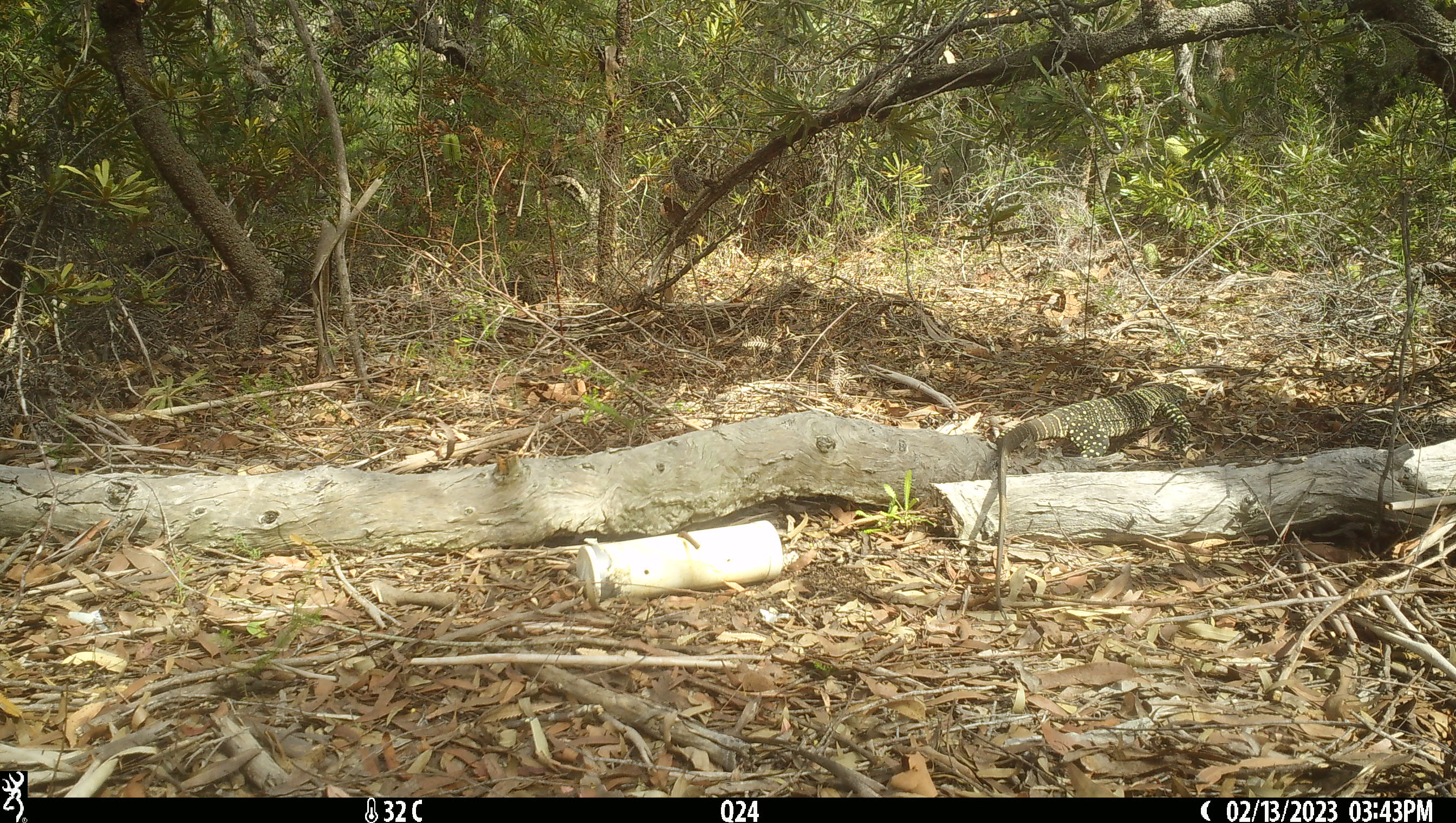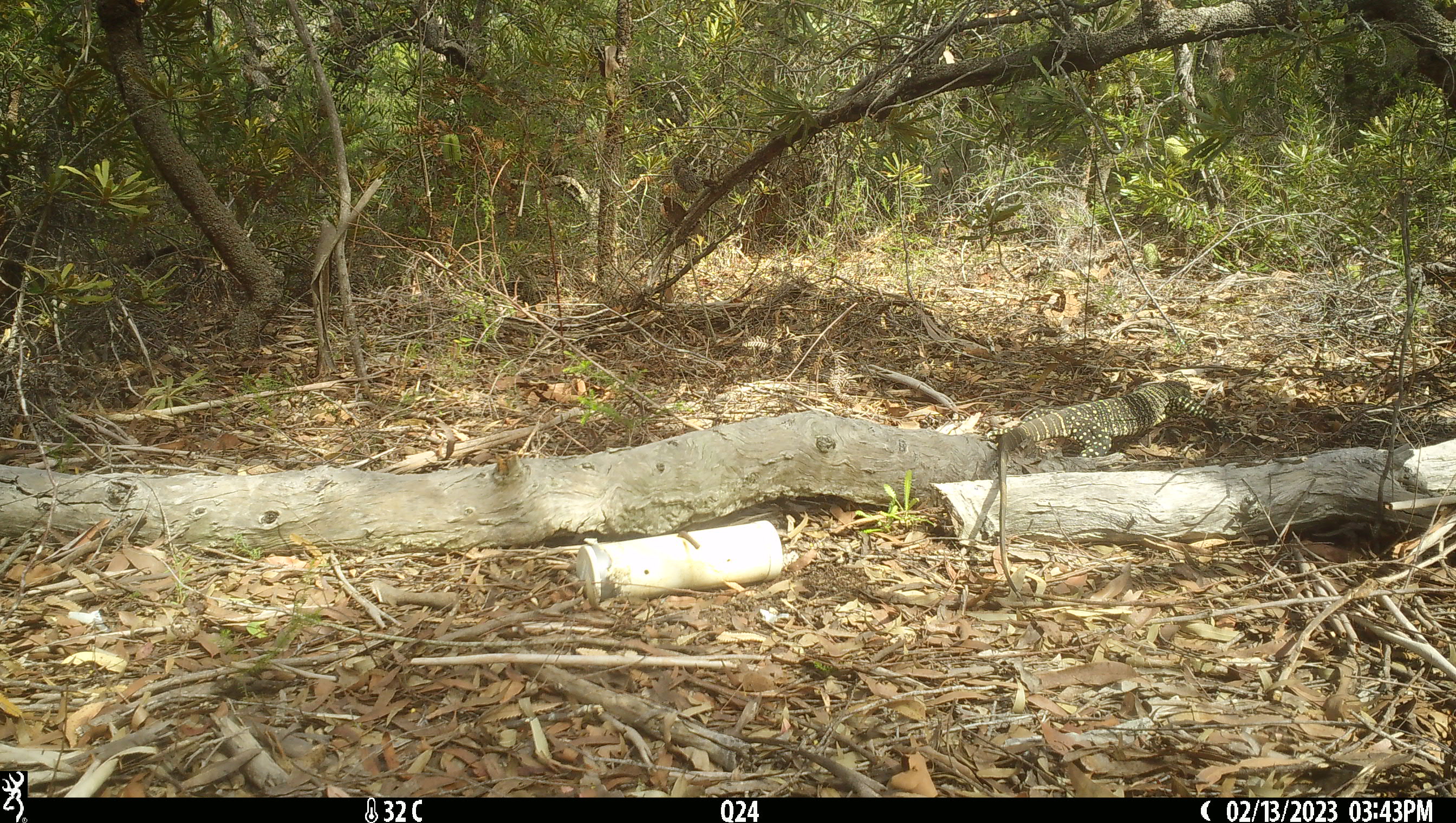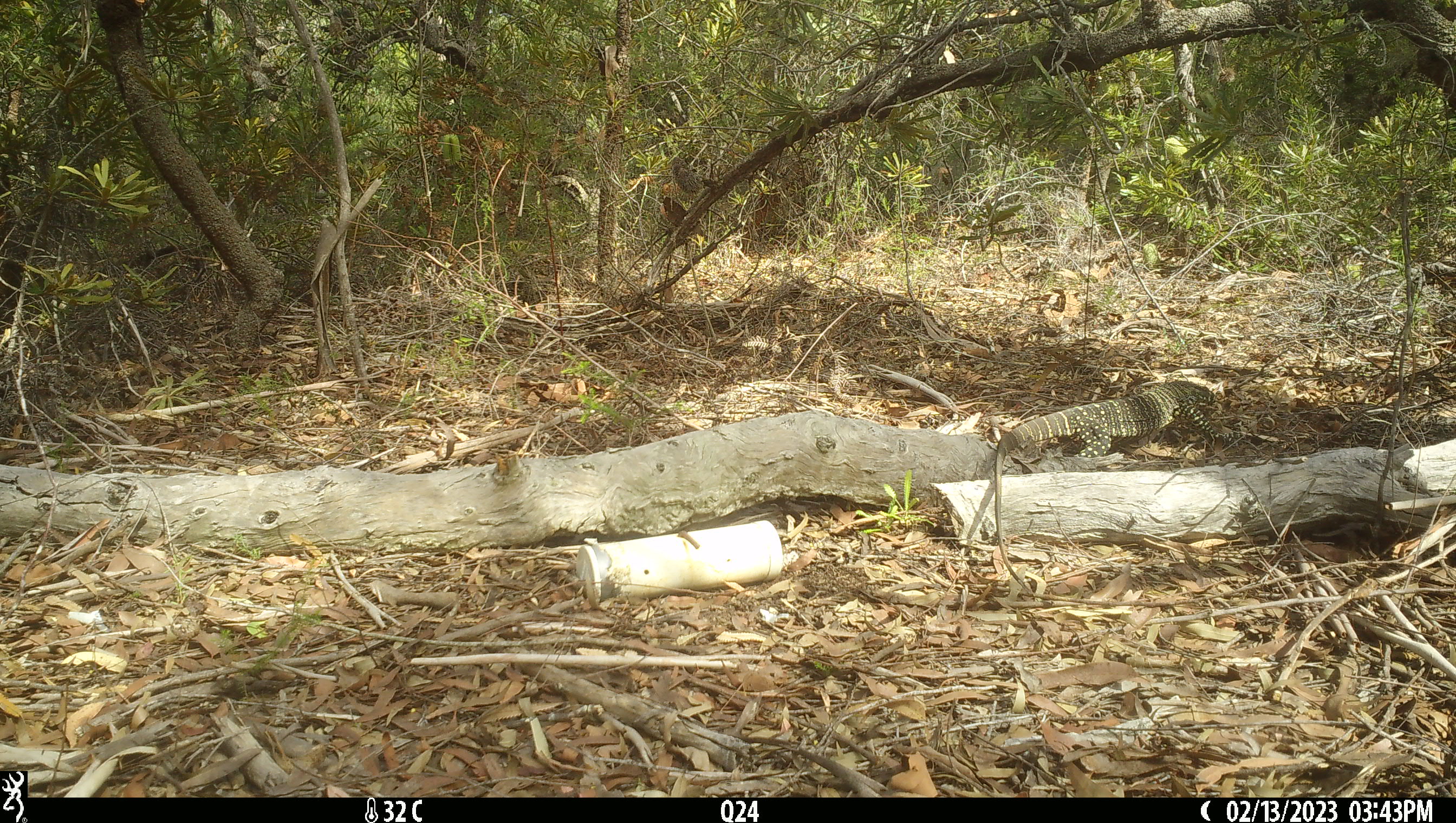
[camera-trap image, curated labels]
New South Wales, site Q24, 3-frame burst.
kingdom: Animalia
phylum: Chordata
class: Reptilia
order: Squamata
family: Varanidae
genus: Varanus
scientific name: Varanus varius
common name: lace monitor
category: goanna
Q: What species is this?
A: Goanna (lace monitor) (Varanus varius).